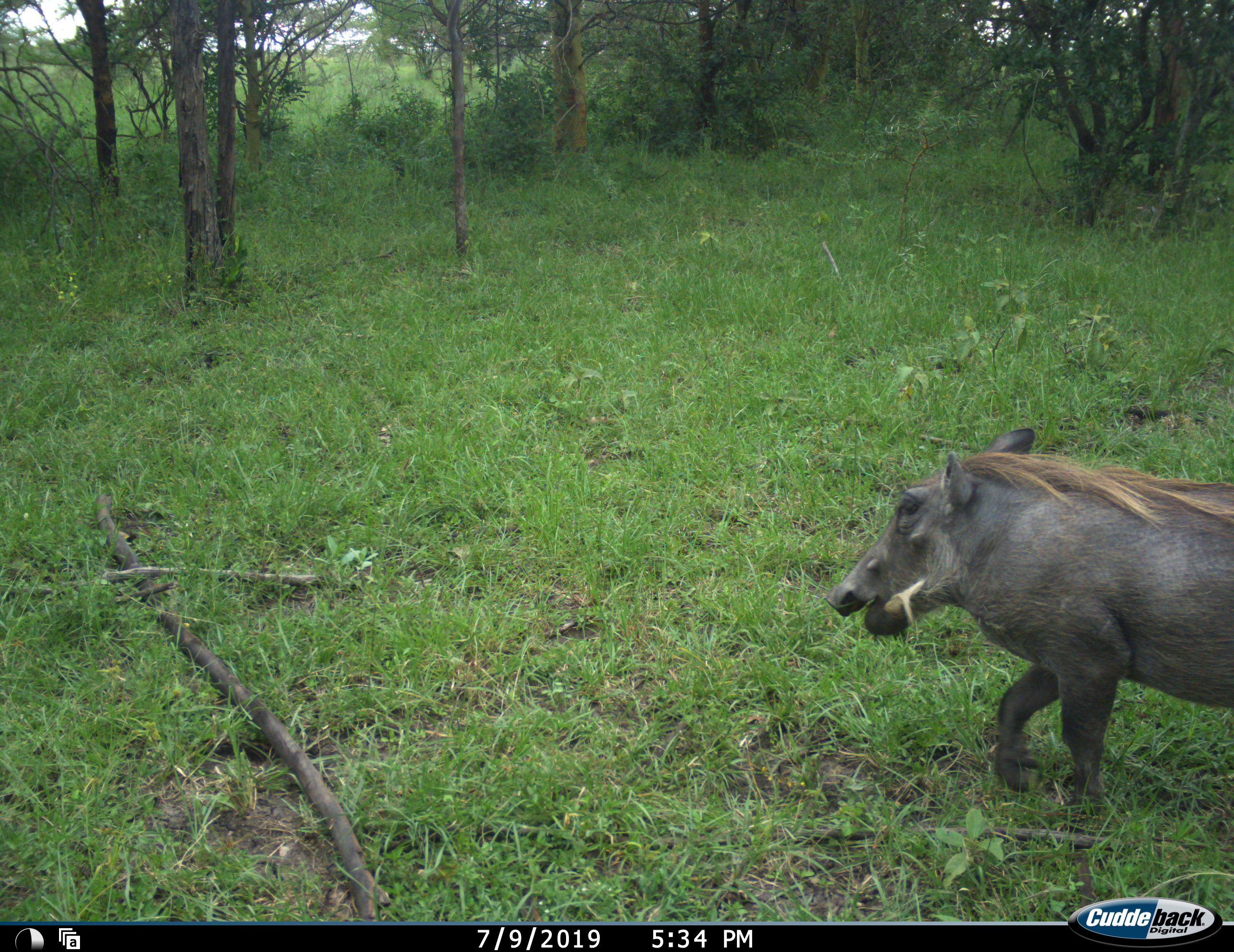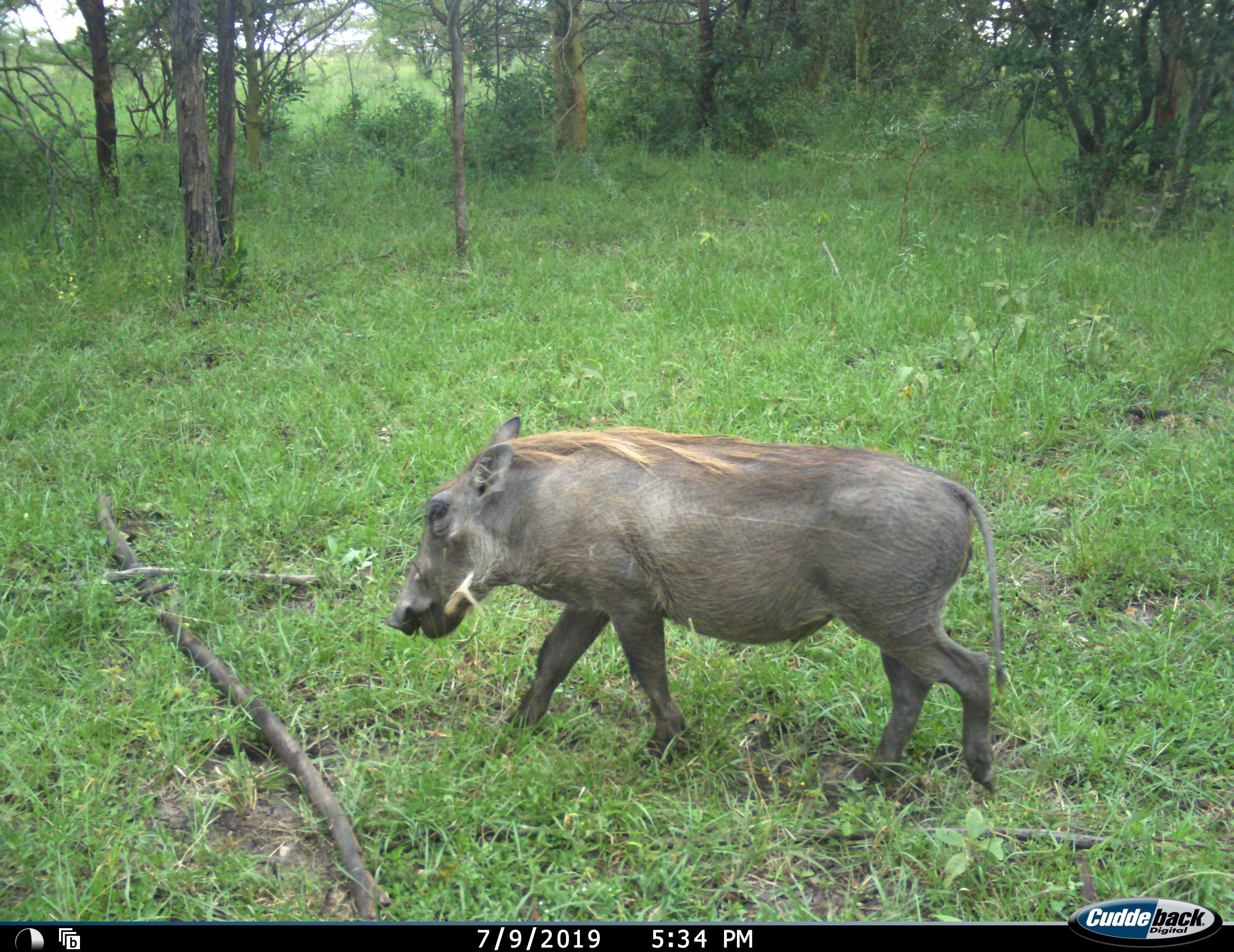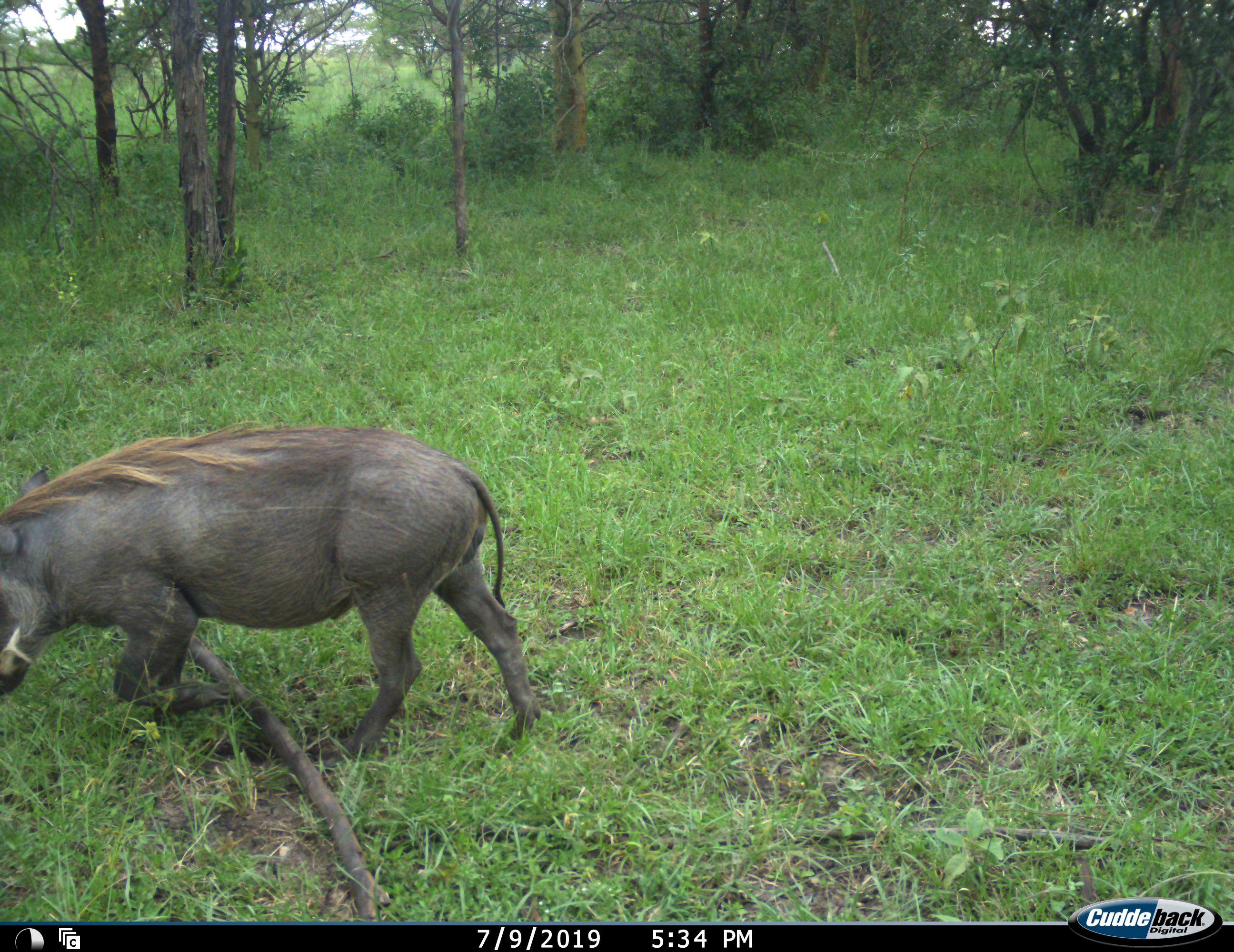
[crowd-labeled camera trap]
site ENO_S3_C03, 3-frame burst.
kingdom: Animalia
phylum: Chordata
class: Mammalia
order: Artiodactyla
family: Suidae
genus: Phacochoerus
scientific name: Phacochoerus africanus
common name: warthog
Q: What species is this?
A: Warthog (Phacochoerus africanus).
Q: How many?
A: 1.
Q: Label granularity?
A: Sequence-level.